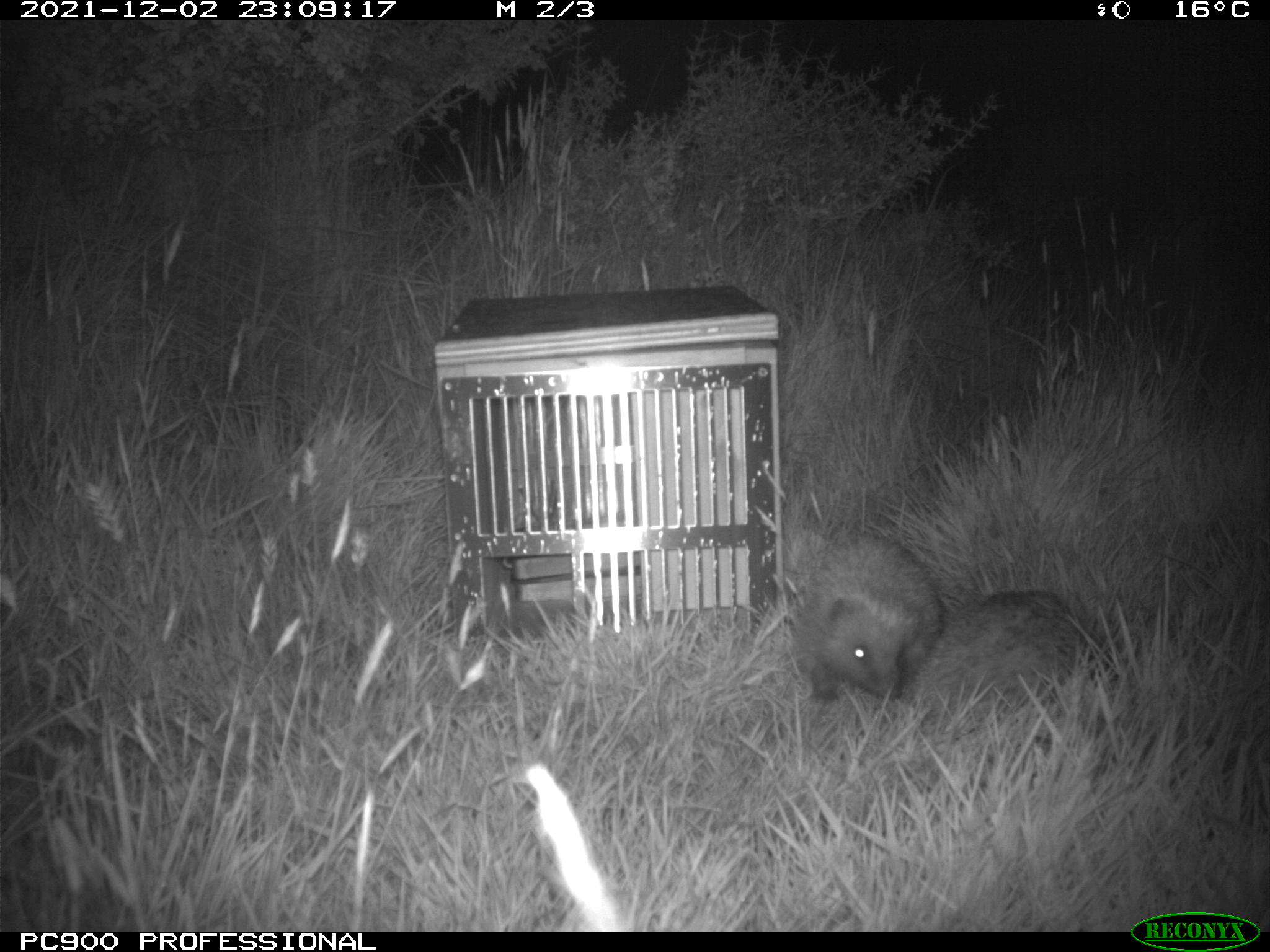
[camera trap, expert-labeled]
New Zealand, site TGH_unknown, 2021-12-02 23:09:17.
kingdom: Animalia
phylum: Chordata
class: Mammalia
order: Eulipotyphla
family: Erinaceidae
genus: Erinaceus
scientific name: Erinaceus europaeus europaeus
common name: european hedgehog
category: hedgehog